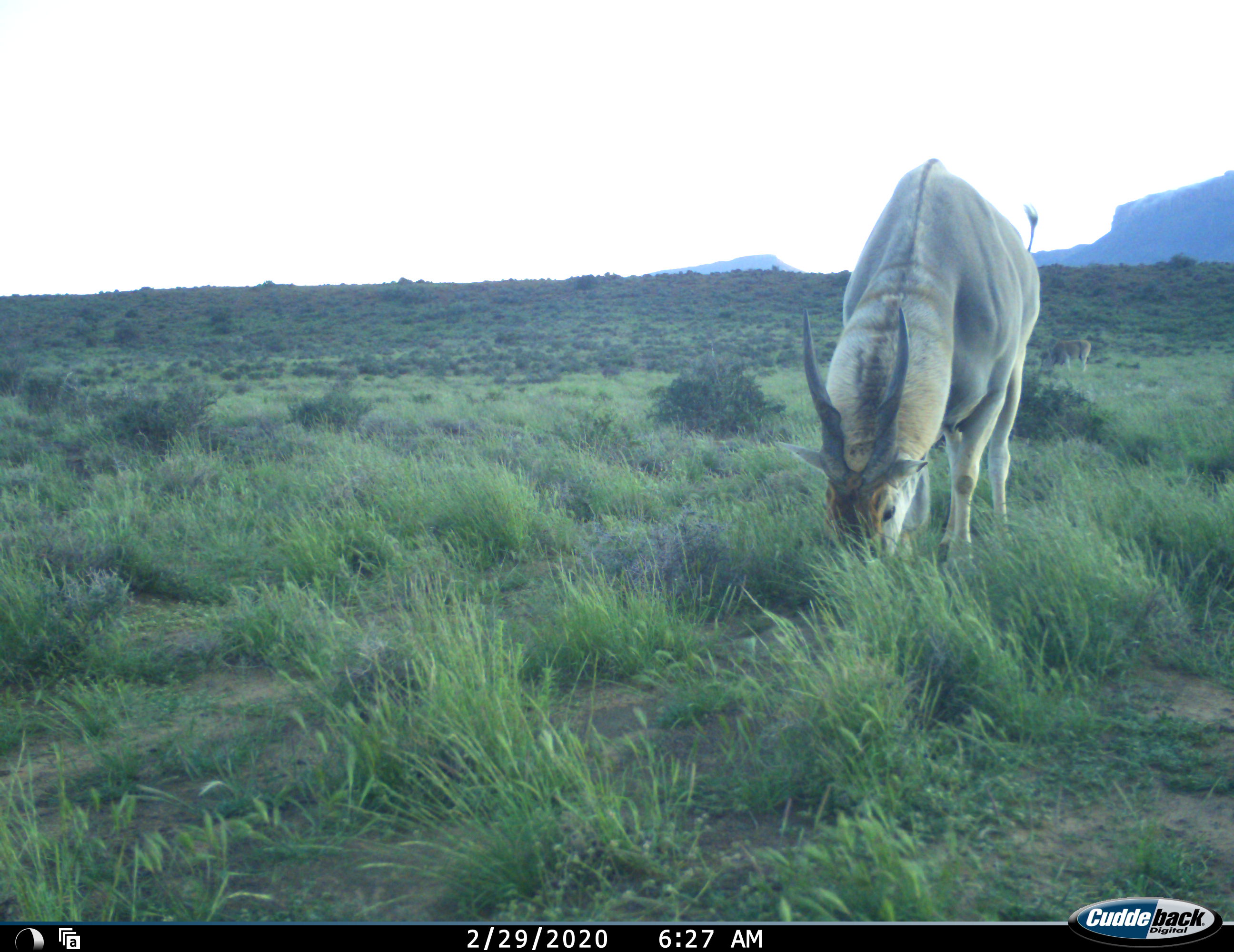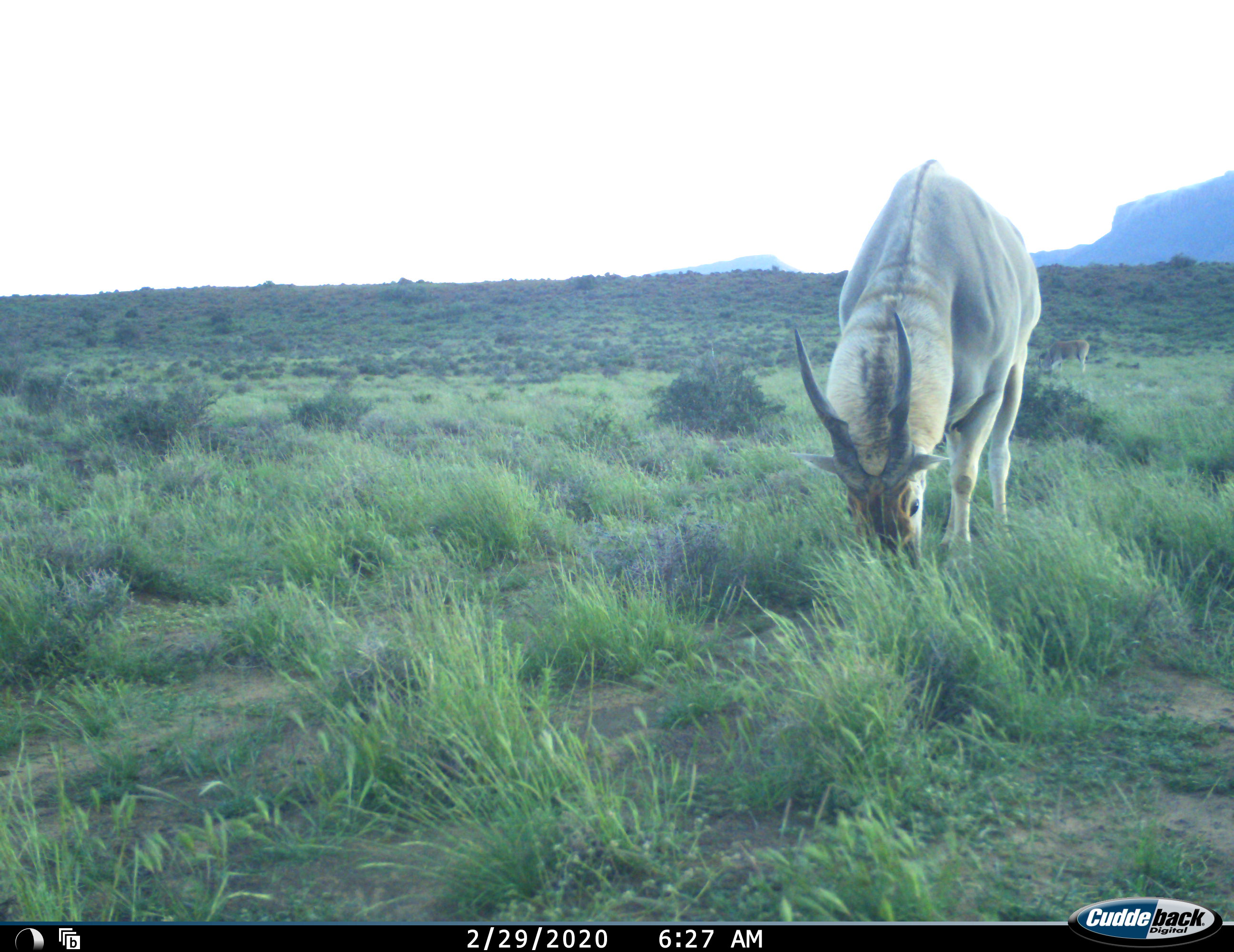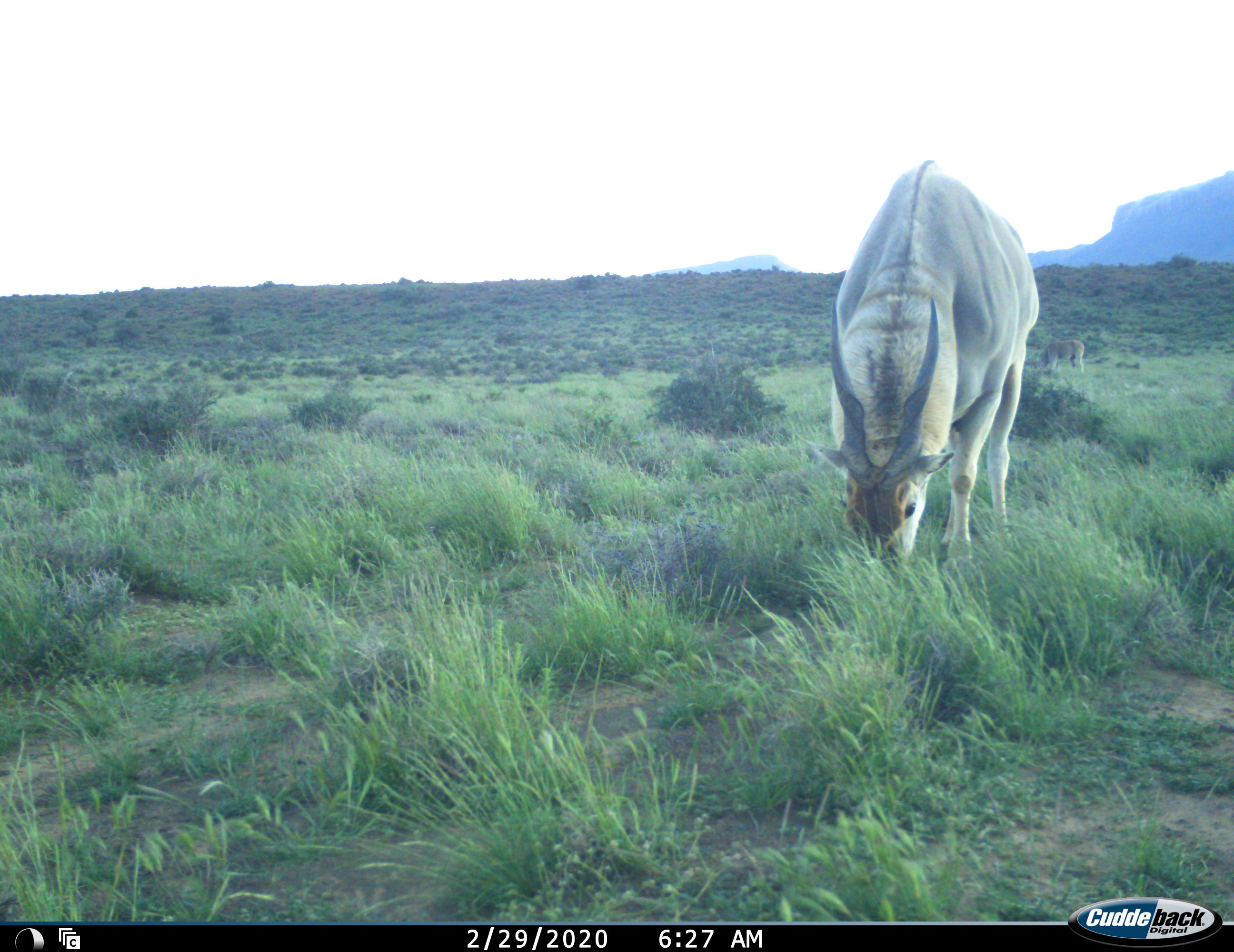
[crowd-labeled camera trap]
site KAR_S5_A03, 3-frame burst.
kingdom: Animalia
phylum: Chordata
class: Mammalia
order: Artiodactyla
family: Bovidae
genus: Tragelaphus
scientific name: Tragelaphus oryx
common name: eland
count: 1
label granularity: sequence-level